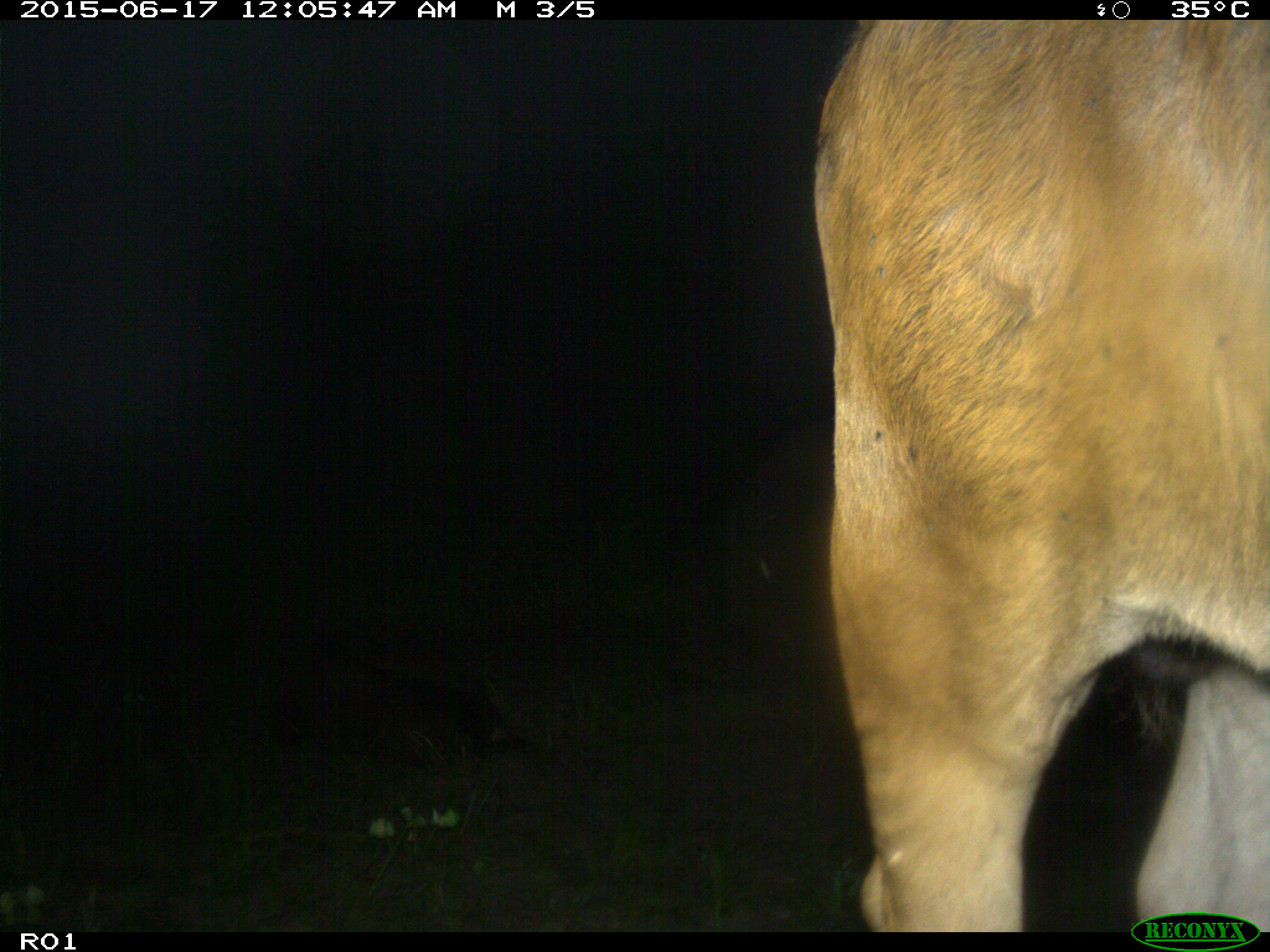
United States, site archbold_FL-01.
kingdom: Animalia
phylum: Chordata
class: Mammalia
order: Artiodactyla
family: Bovidae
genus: Bos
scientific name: Bos taurus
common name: domestic cow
Bos taurus (domestic cow).